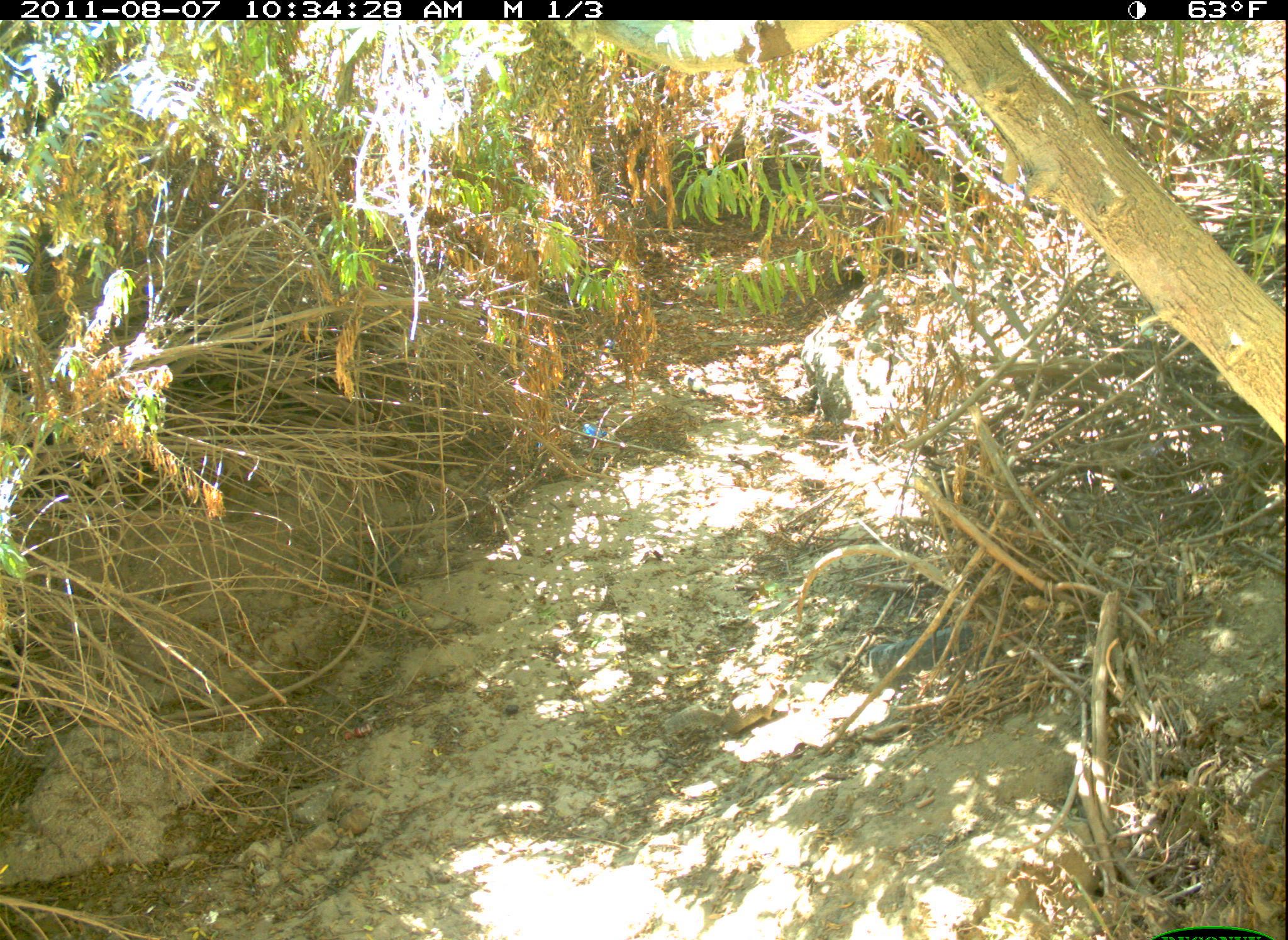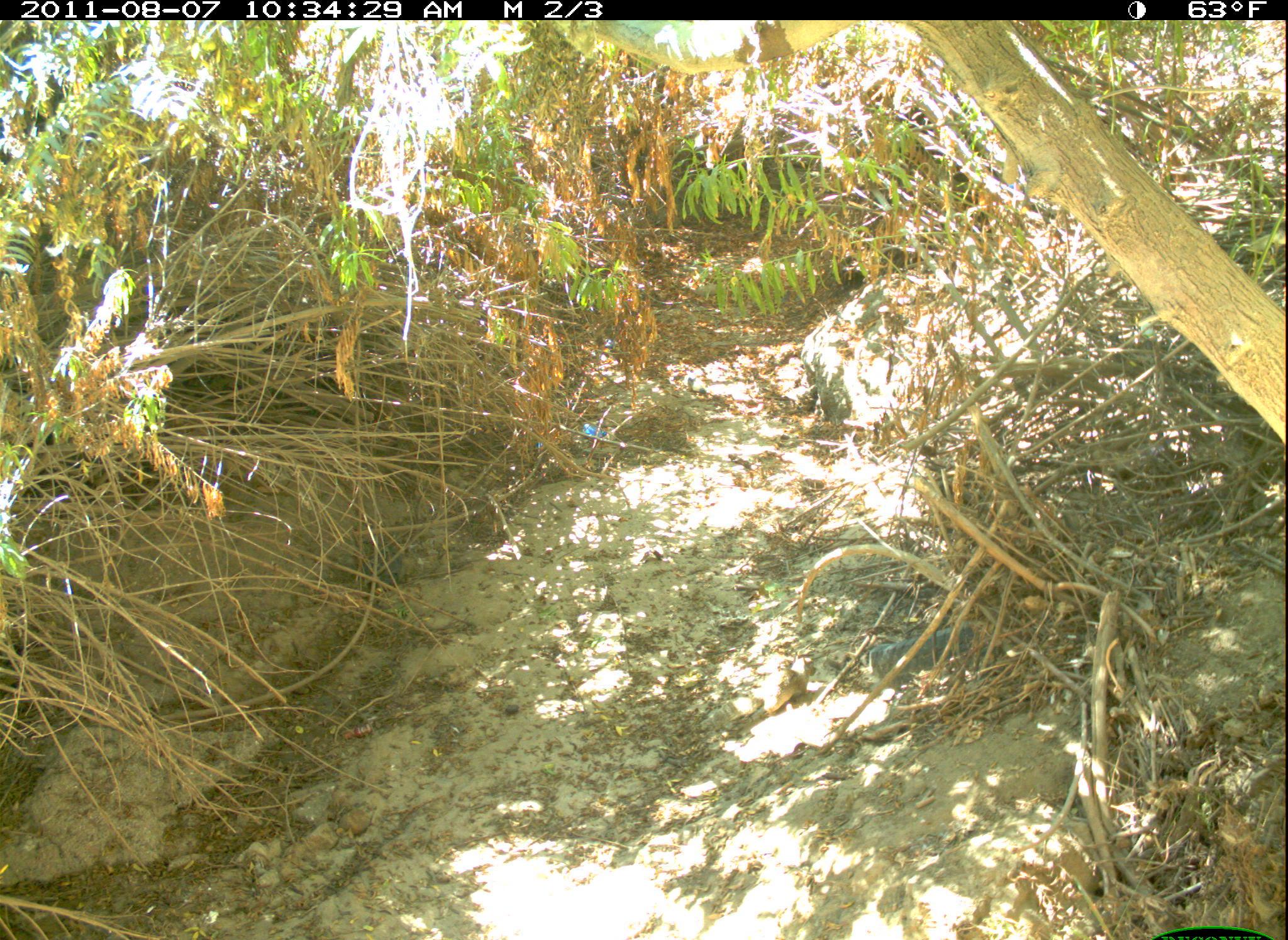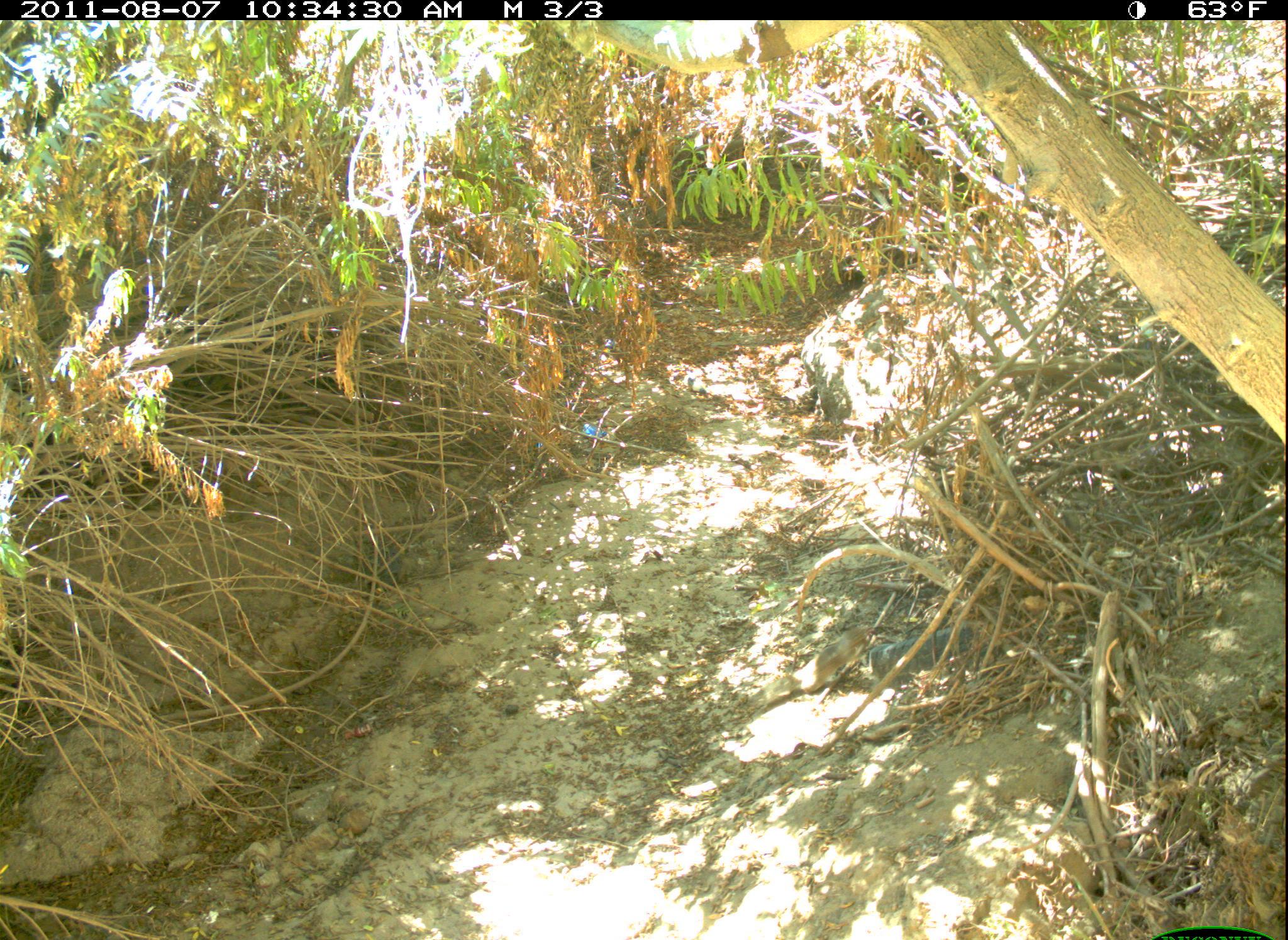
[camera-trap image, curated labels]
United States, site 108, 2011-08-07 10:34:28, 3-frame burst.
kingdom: Animalia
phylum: Chordata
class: Mammalia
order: Rodentia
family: Sciuridae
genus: Sciurus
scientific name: Sciurus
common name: squirrel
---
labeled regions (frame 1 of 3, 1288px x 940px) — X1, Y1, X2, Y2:
squirrel: 661, 669, 794, 747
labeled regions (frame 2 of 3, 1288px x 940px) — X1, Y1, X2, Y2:
squirrel: 692, 647, 821, 737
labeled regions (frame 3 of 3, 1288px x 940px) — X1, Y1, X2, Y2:
squirrel: 756, 610, 886, 711